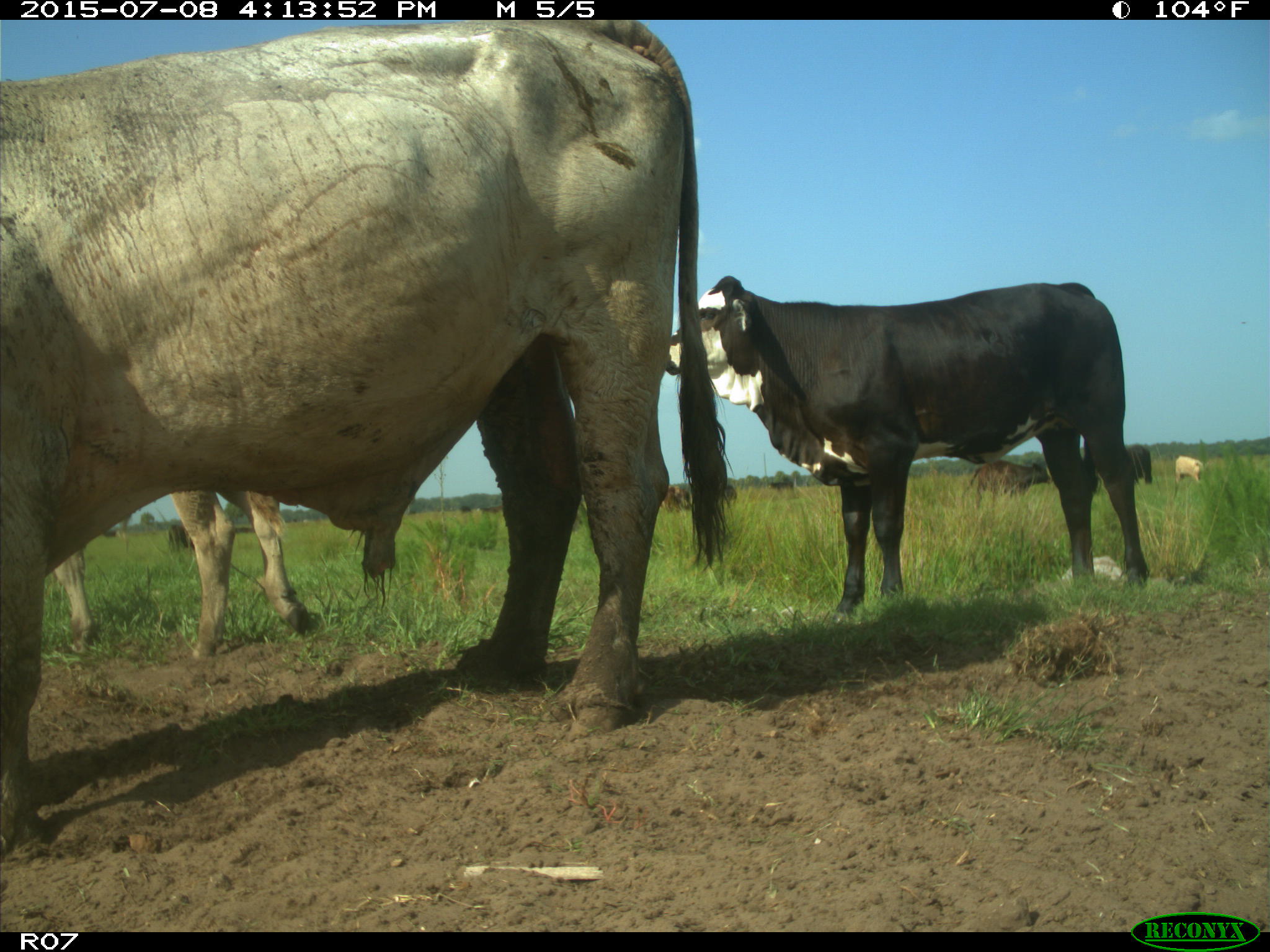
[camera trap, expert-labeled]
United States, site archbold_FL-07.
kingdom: Animalia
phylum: Chordata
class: Mammalia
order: Artiodactyla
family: Bovidae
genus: Bos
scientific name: Bos taurus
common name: domestic cow